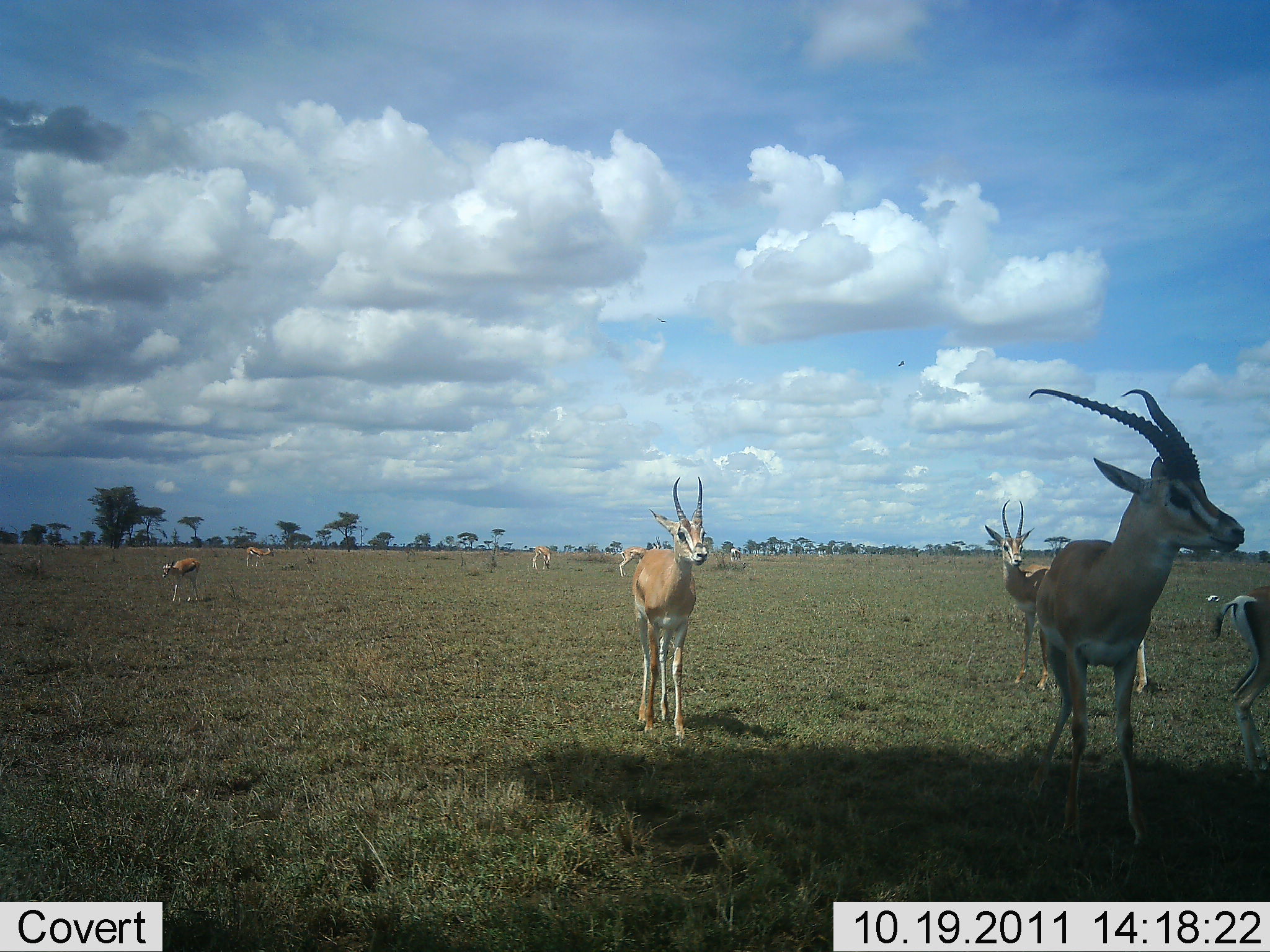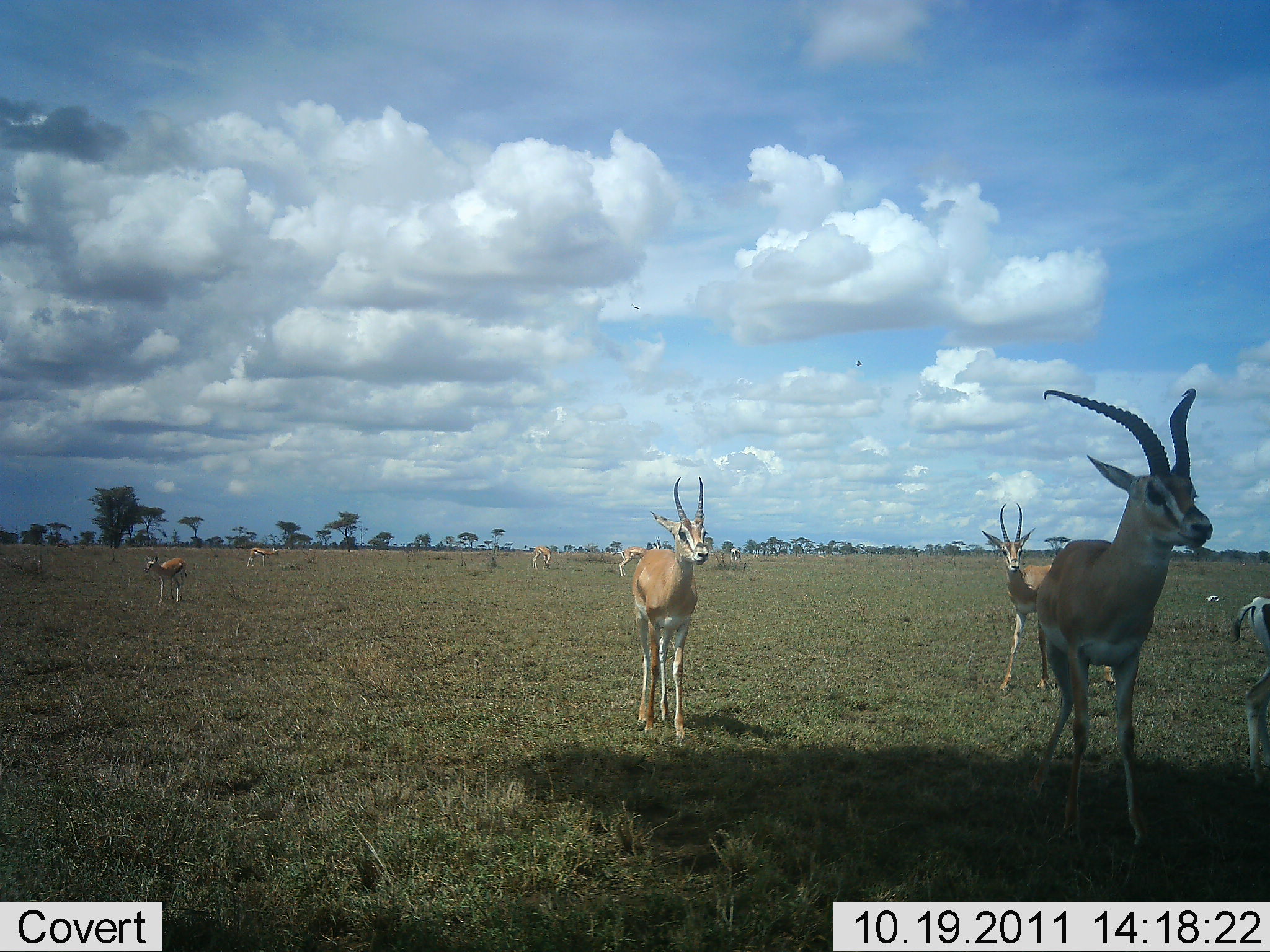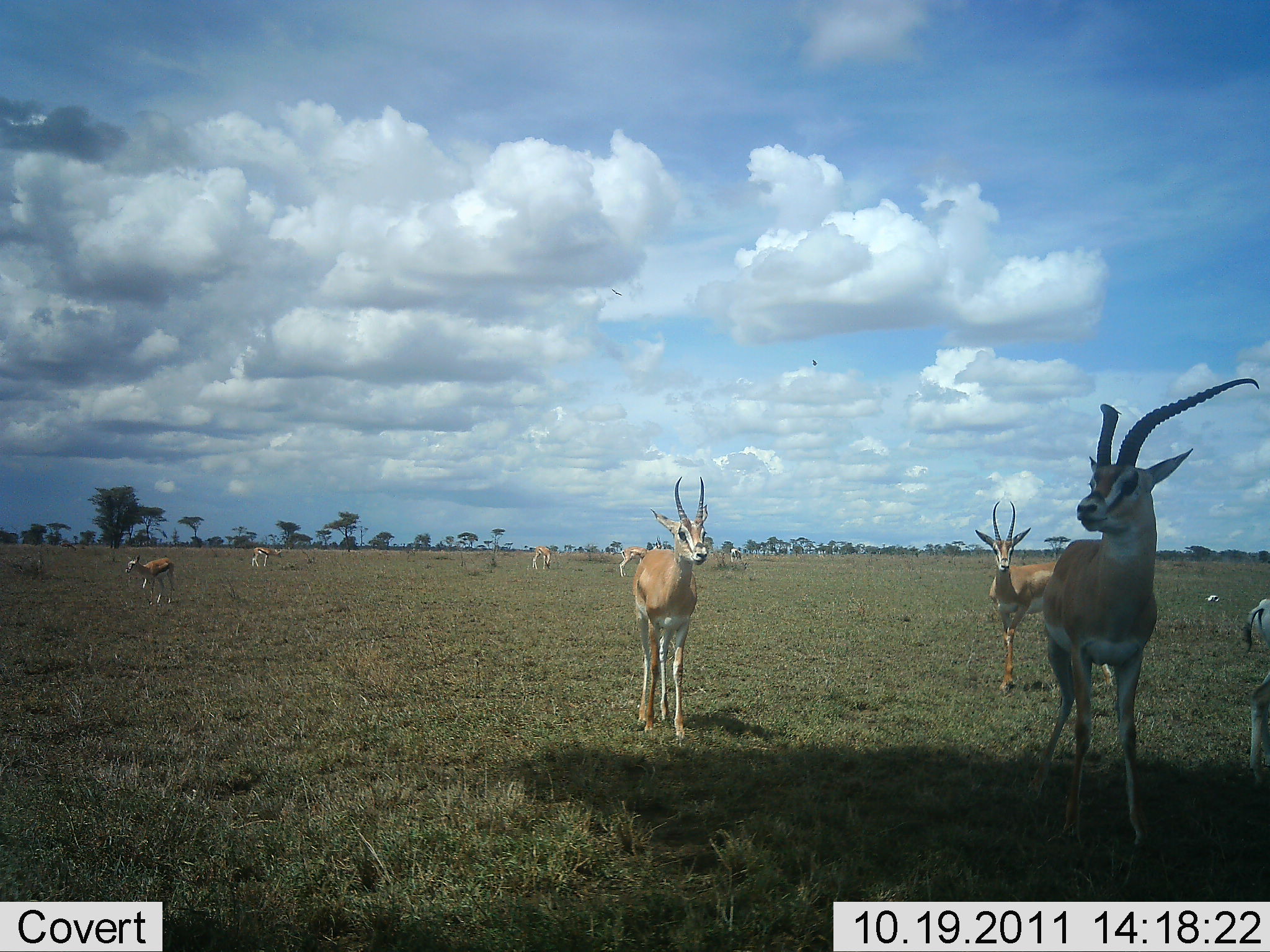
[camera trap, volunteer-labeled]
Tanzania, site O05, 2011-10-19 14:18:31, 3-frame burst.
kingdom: Animalia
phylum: Chordata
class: Mammalia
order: Artiodactyla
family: Bovidae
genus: Nanger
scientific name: Nanger granti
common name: grant's gazelle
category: gazellegrants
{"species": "gazellegrants (grant's gazelle) (Nanger granti)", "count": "8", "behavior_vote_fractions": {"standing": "88%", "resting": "6%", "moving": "50%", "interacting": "0%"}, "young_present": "0%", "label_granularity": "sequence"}